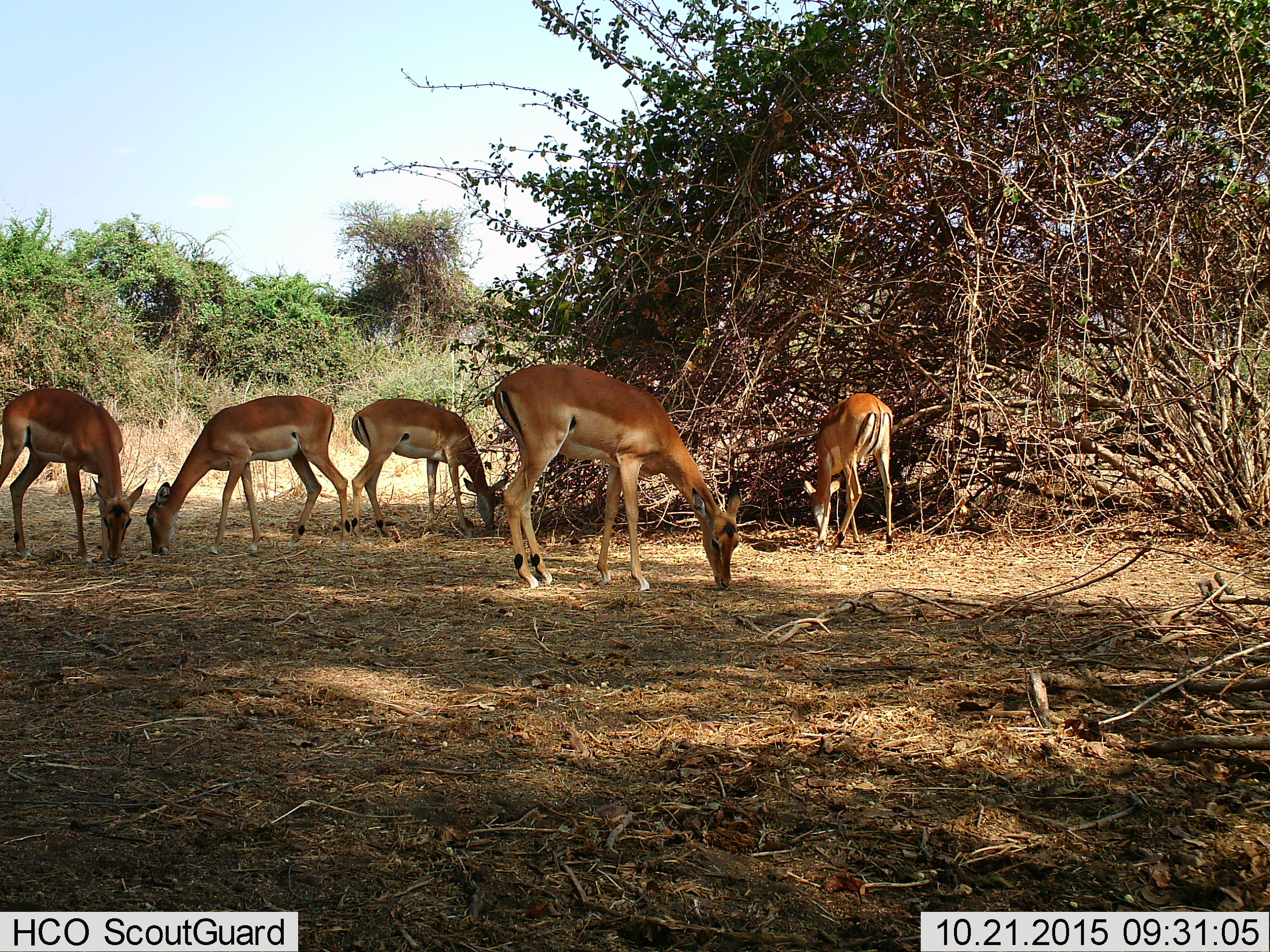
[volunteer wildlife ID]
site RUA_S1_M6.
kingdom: Animalia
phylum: Chordata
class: Mammalia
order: Artiodactyla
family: Bovidae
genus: Aepyceros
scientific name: Aepyceros melampus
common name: impala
Impala (Aepyceros melampus), count 5. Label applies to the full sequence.